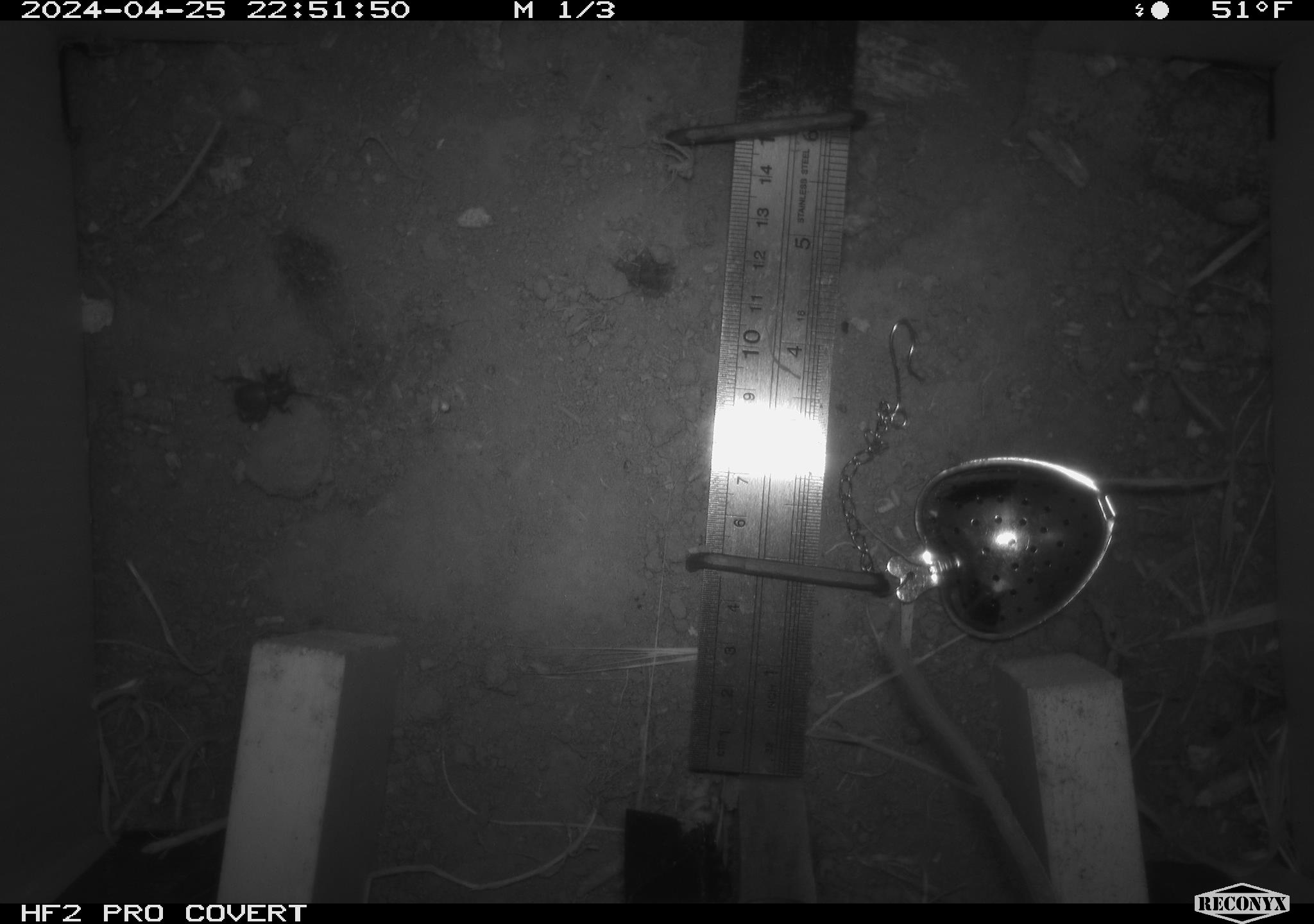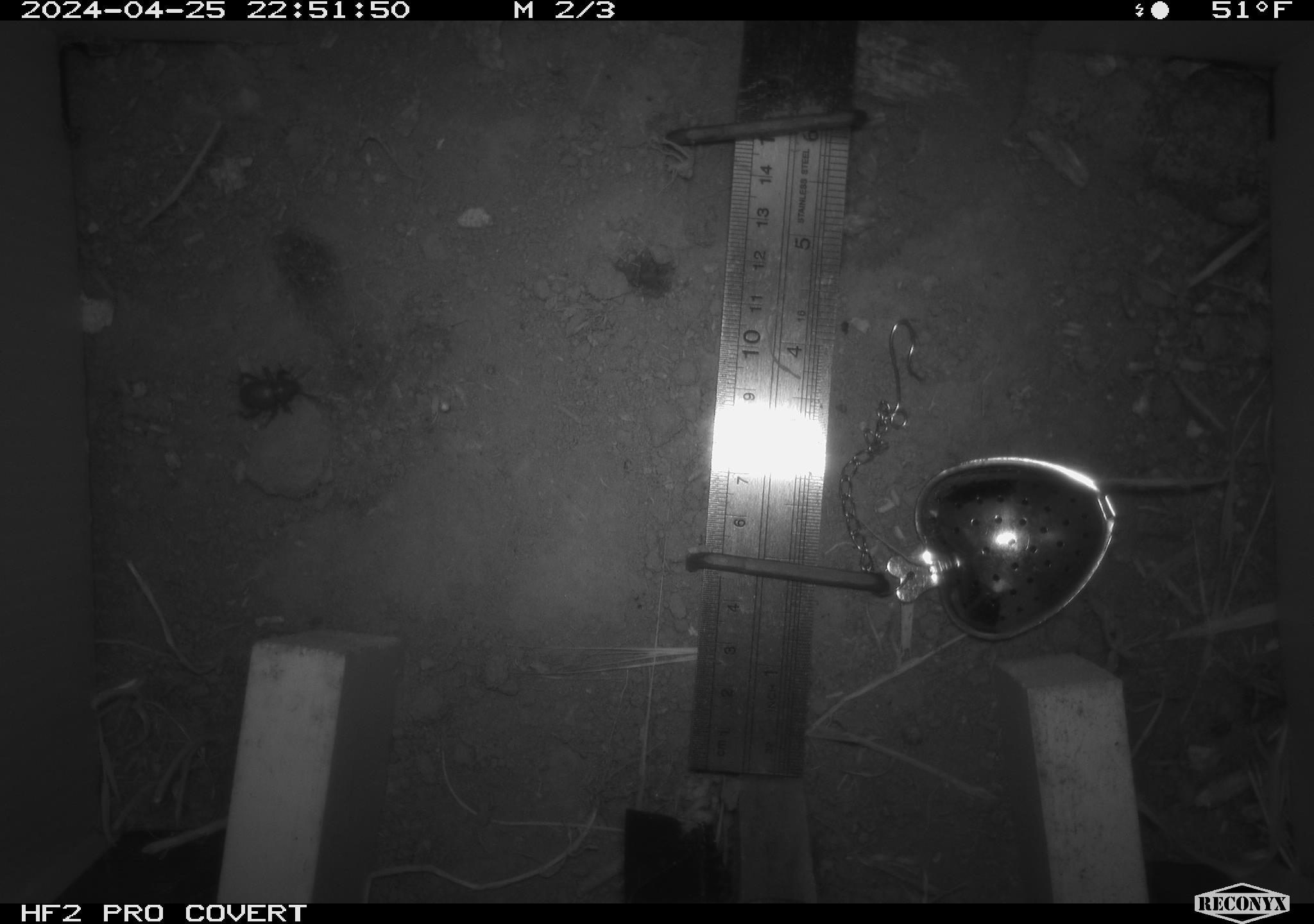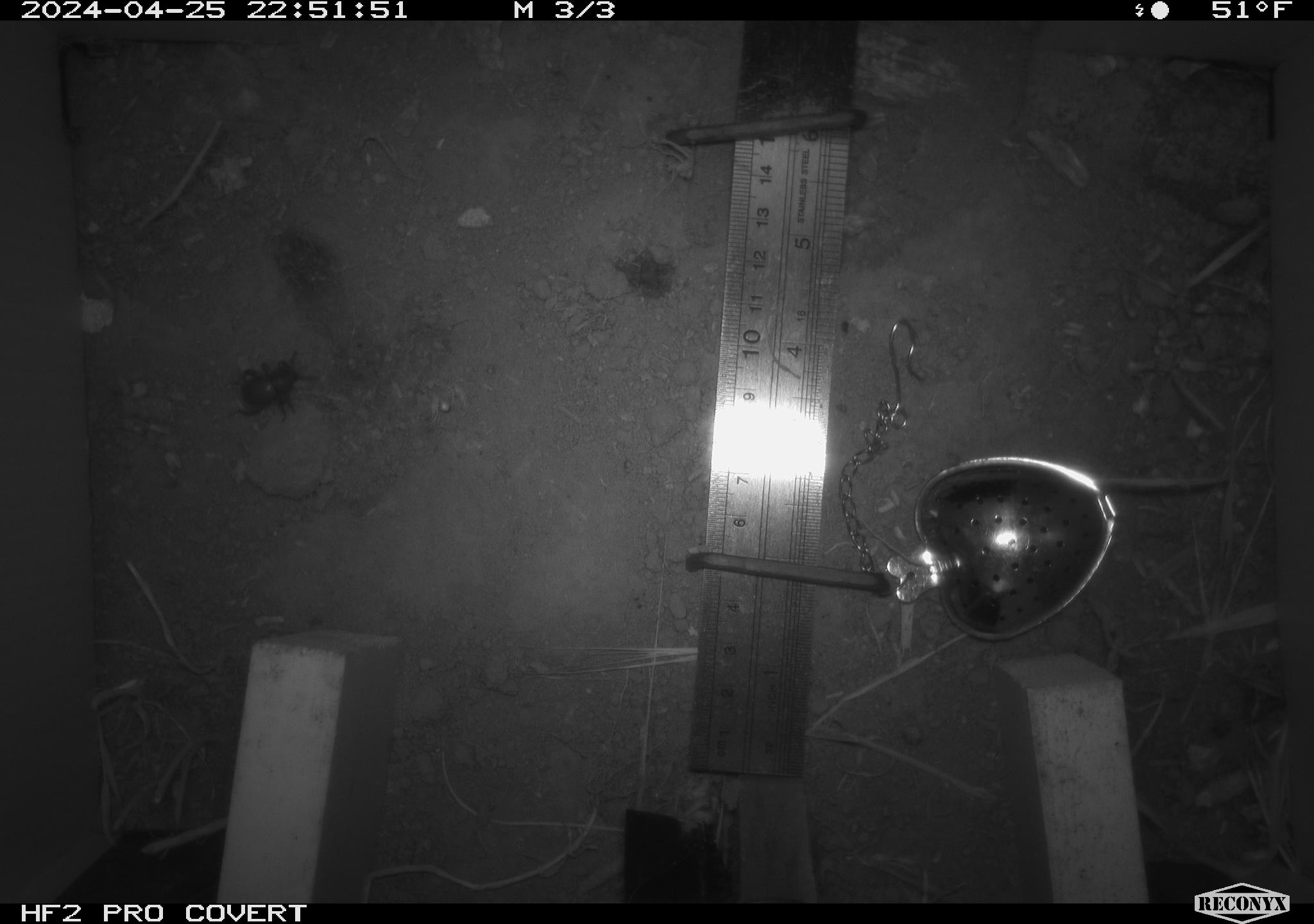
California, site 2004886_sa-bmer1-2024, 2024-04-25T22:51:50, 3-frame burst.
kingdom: Animalia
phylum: Arthropoda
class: Insecta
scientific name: Insecta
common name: insect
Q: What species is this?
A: Insect (Insecta).